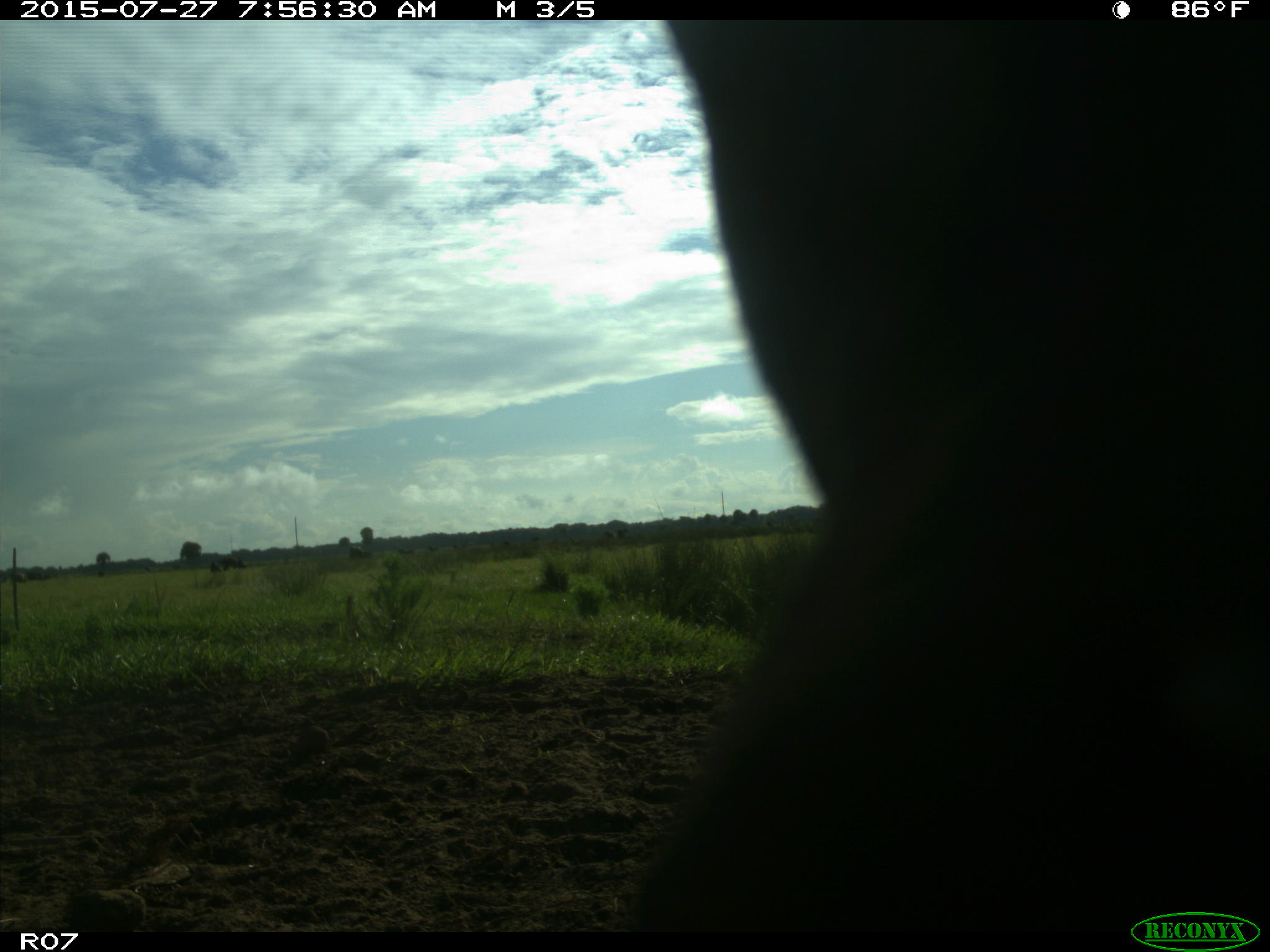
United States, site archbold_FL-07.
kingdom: Animalia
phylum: Chordata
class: Mammalia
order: Artiodactyla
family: Bovidae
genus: Bos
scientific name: Bos taurus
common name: domestic cow